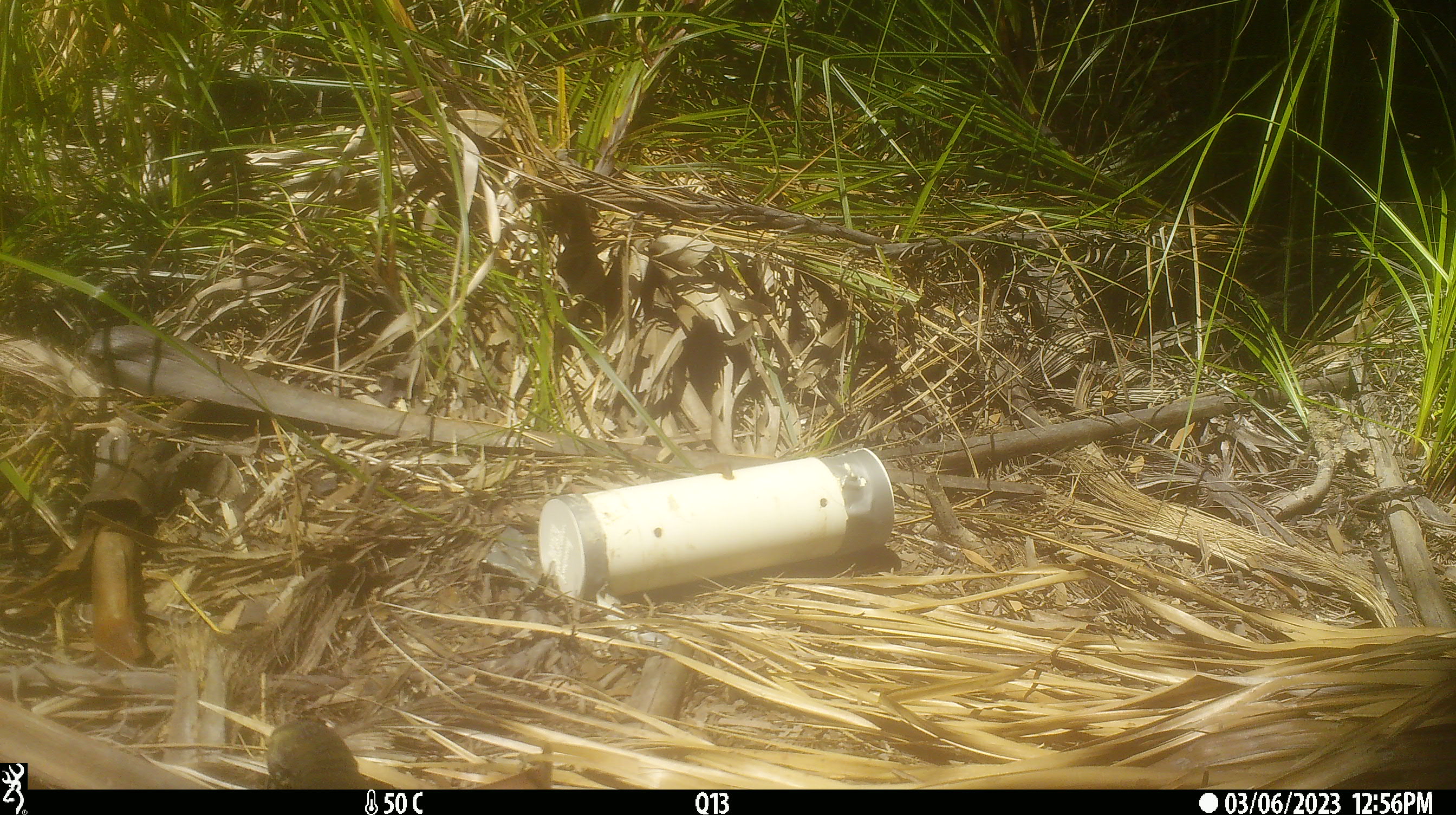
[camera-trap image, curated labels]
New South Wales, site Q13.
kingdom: Animalia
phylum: Chordata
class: Reptilia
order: Squamata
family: Varanidae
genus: Varanus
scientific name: Varanus varius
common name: lace monitor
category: goanna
Goanna (lace monitor) (Varanus varius).